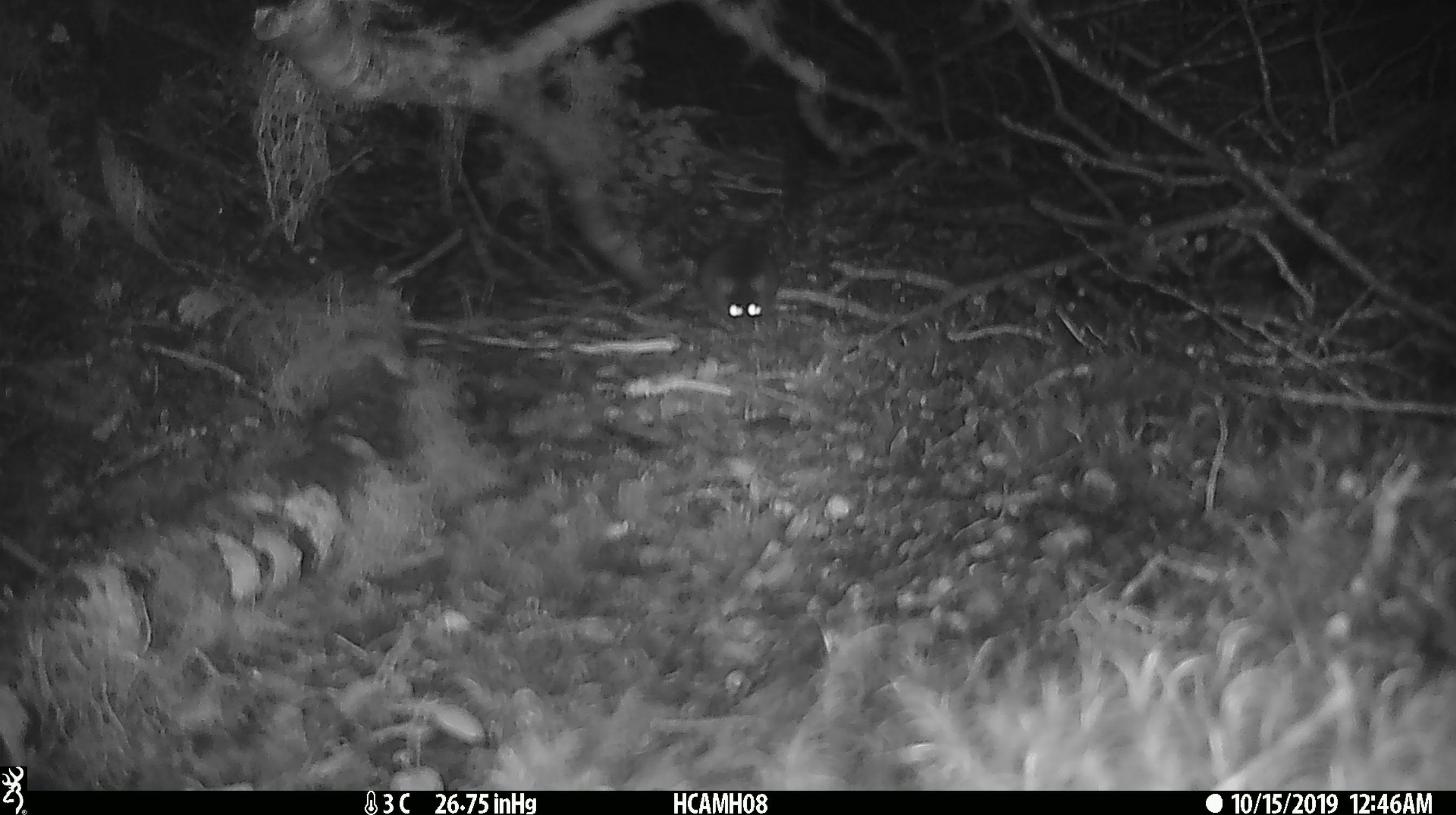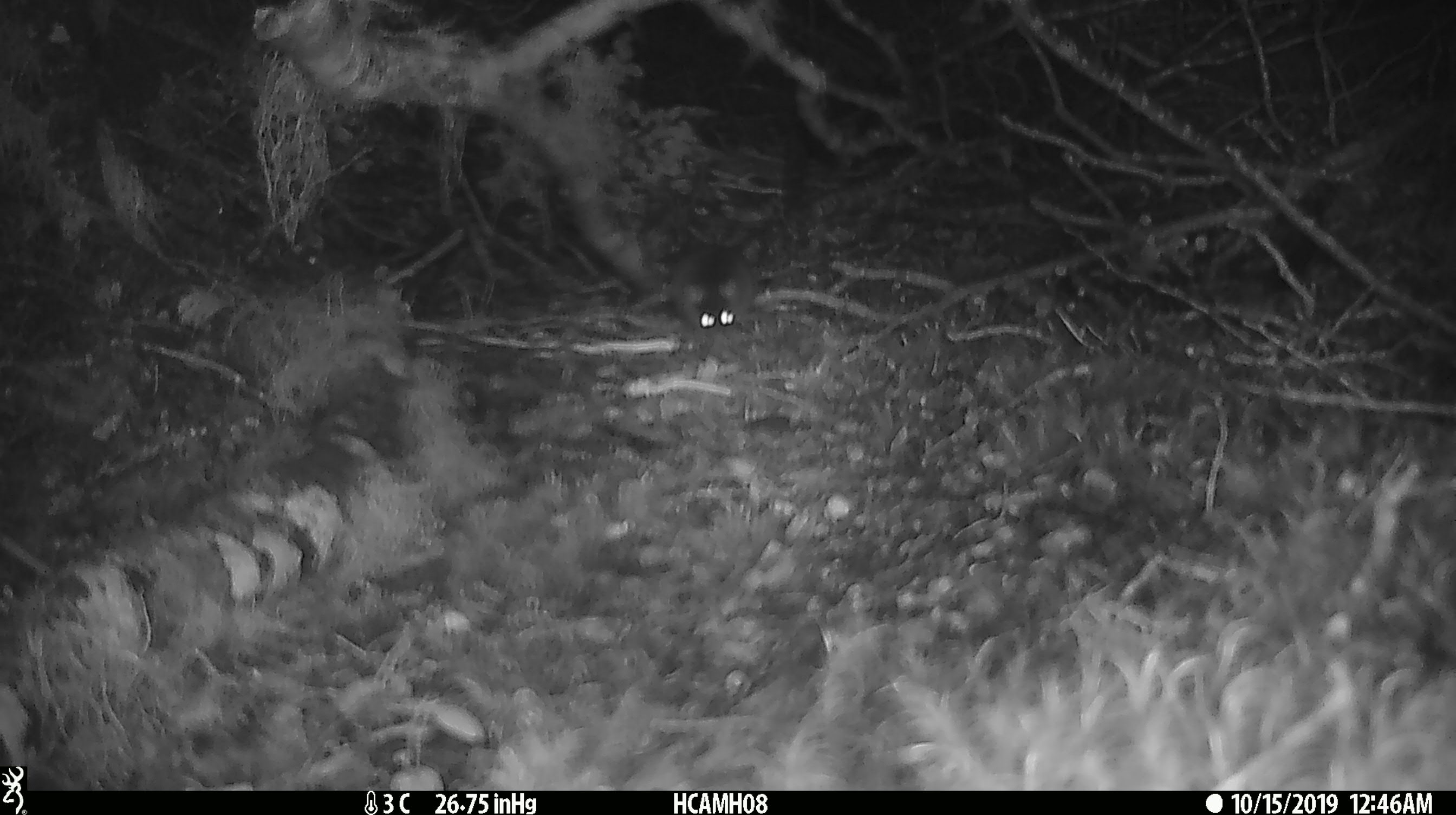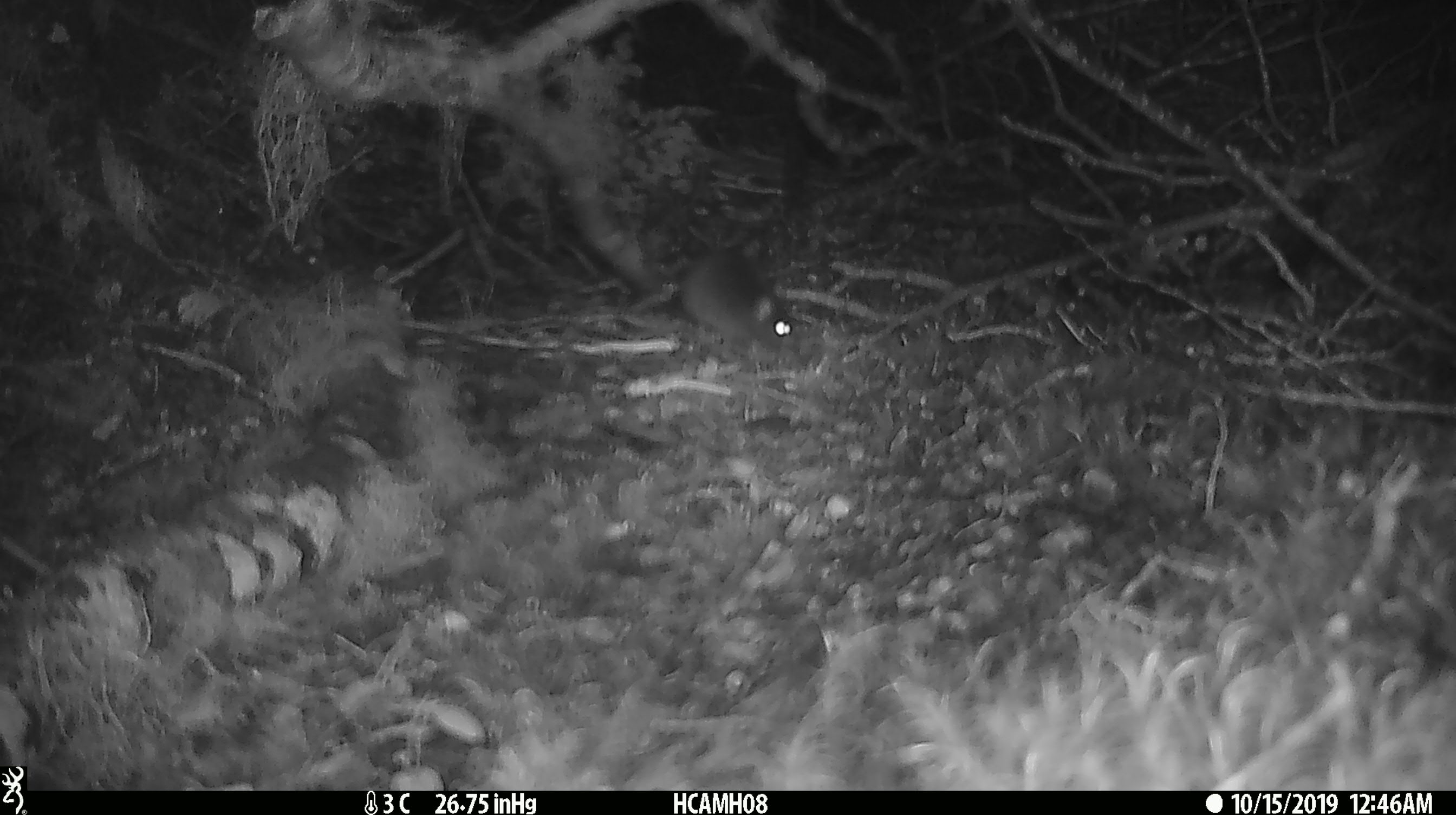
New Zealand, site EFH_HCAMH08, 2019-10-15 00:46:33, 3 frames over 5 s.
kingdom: Animalia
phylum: Chordata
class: Mammalia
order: Rodentia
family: Muridae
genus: Mus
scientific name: Mus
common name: mouse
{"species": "mouse (Mus)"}